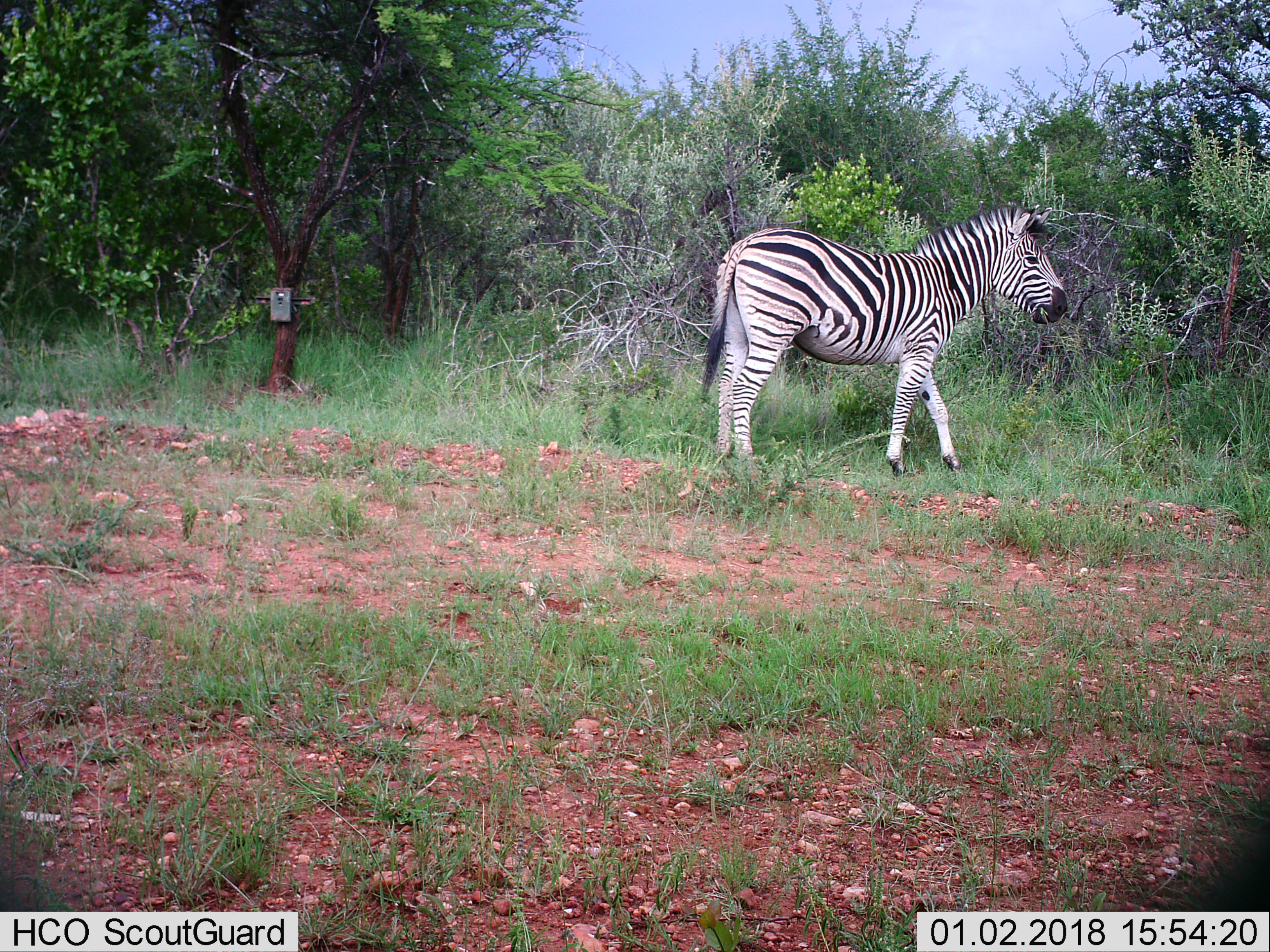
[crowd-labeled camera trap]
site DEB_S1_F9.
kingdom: Animalia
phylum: Chordata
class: Mammalia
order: Perissodactyla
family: Equidae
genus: Equus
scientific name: Equus quagga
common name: plains zebra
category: zebraplains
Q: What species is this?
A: Zebraplains (plains zebra) (Equus quagga).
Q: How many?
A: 1.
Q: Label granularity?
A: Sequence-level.